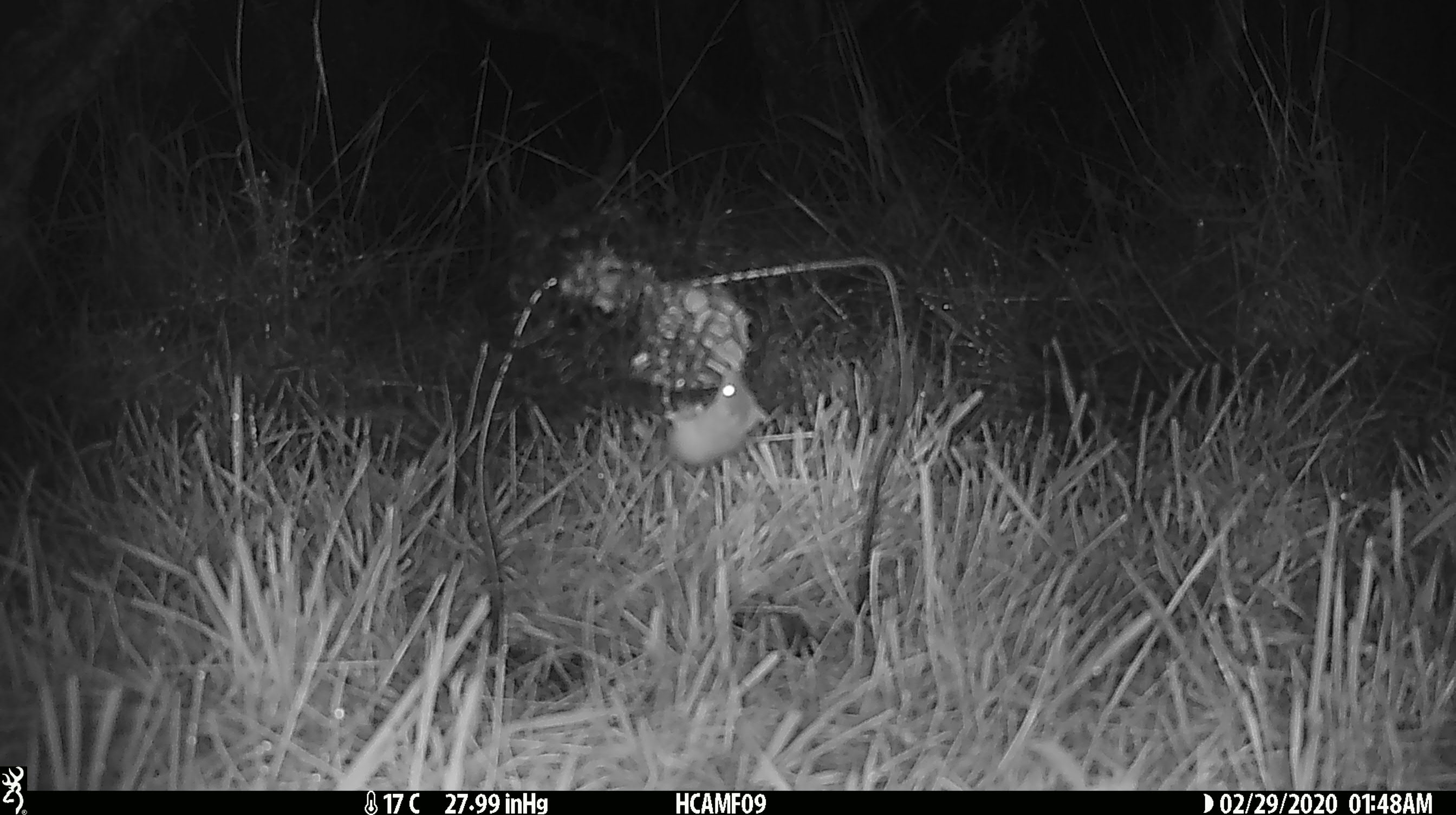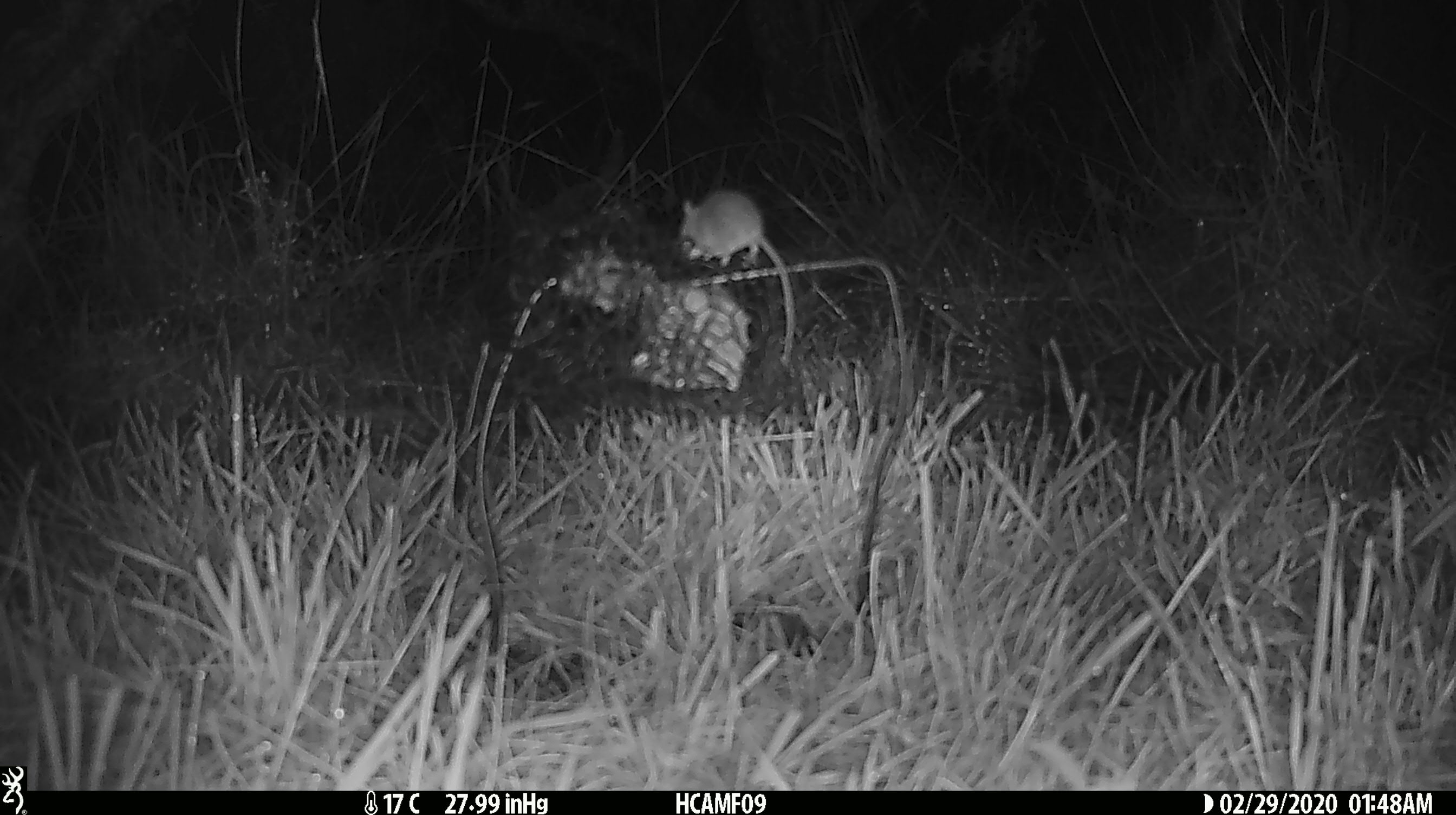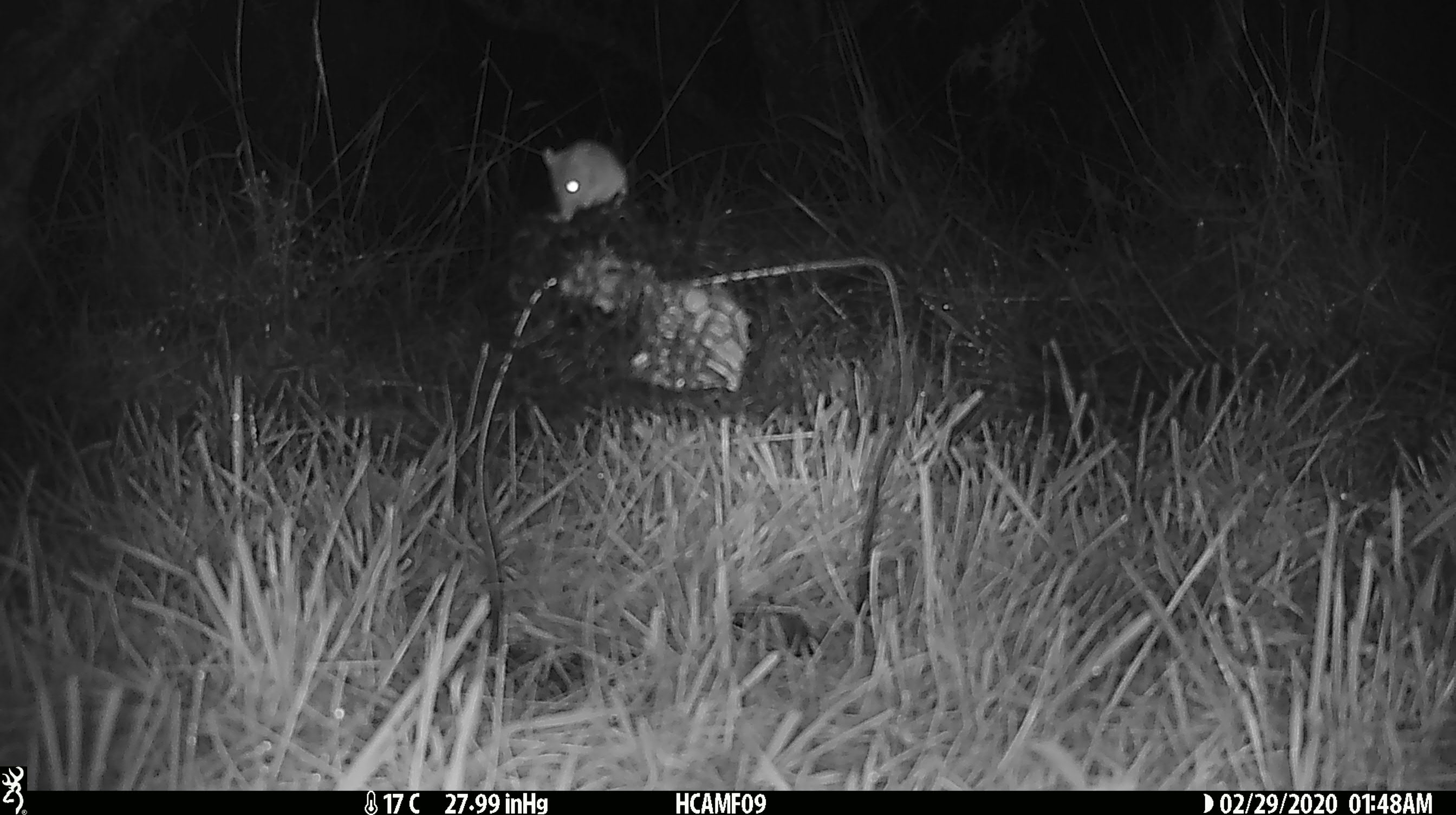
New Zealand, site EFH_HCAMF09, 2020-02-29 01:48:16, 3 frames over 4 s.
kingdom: Animalia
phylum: Chordata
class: Mammalia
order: Rodentia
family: Muridae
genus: Mus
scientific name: Mus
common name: mouse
Mouse (Mus).